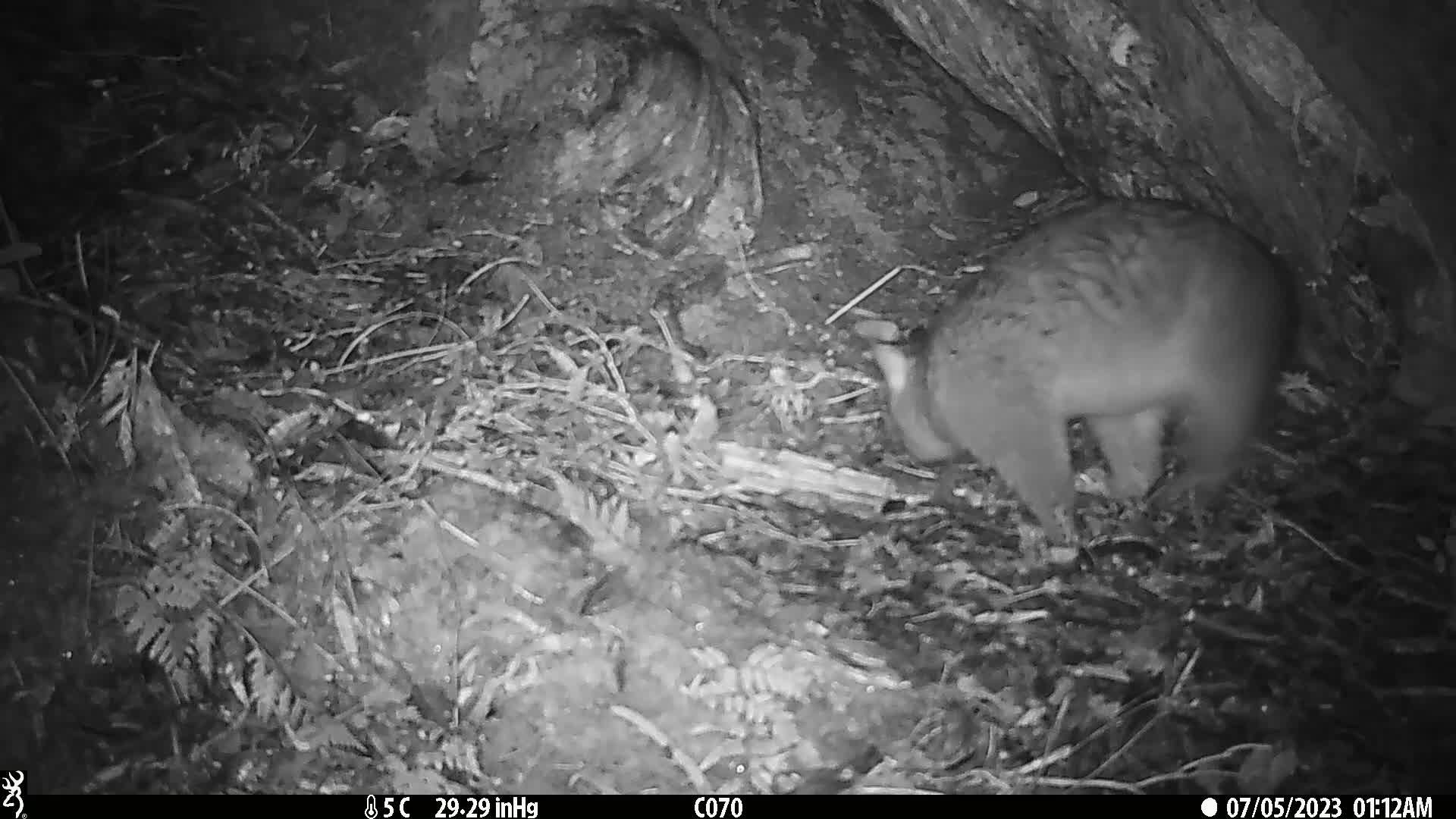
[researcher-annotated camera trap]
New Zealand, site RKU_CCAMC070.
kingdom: Animalia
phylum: Chordata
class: Mammalia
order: Diprotodontia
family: Phalangeridae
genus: Trichosurus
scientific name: Trichosurus vulpecula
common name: common brushtail possum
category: possum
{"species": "possum (common brushtail possum) (Trichosurus vulpecula)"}